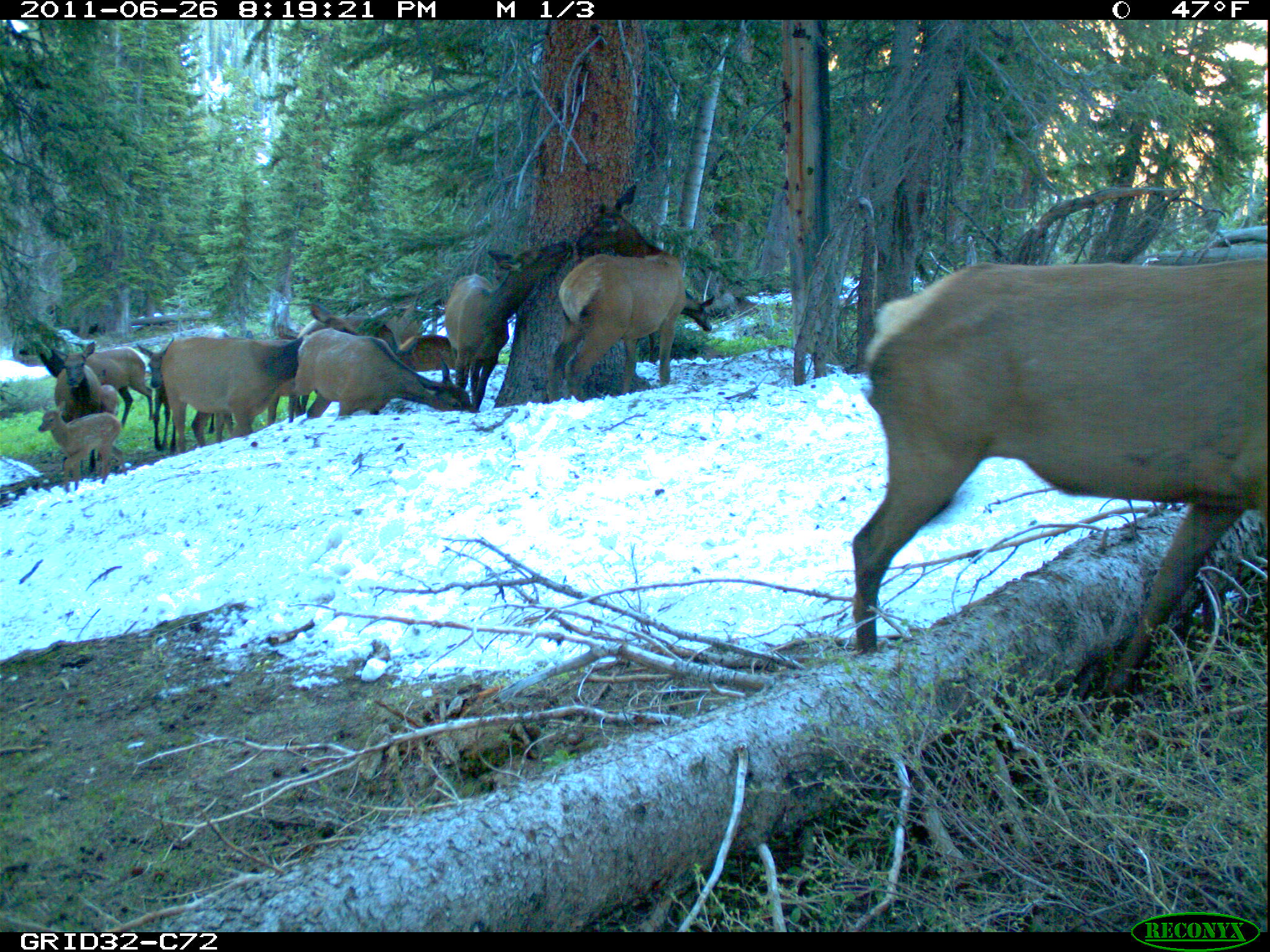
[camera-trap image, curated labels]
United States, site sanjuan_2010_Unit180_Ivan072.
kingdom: Animalia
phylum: Chordata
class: Mammalia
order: Artiodactyla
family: Cervidae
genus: Cervus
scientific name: Cervus elaphus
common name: red deer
Cervus elaphus (red deer).